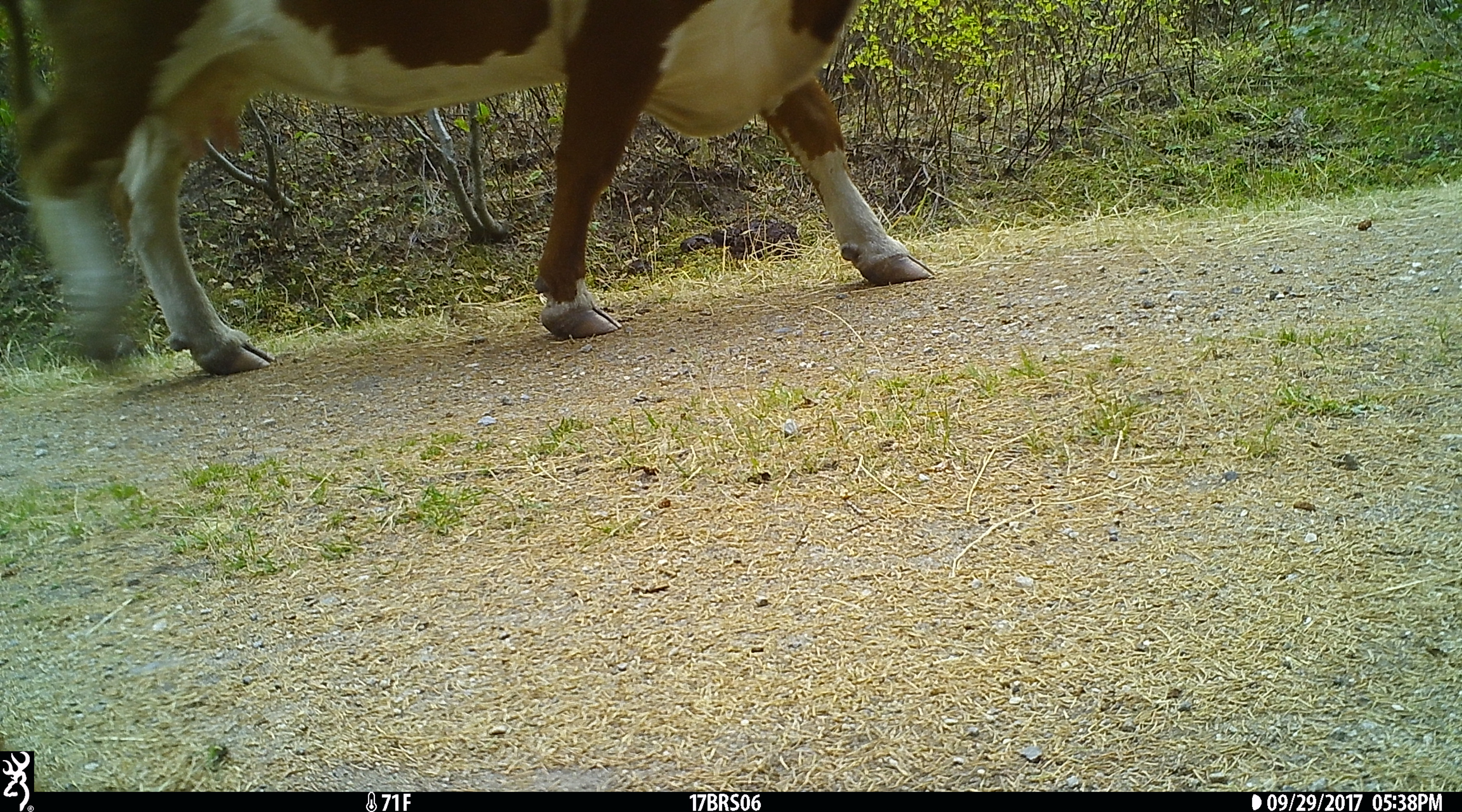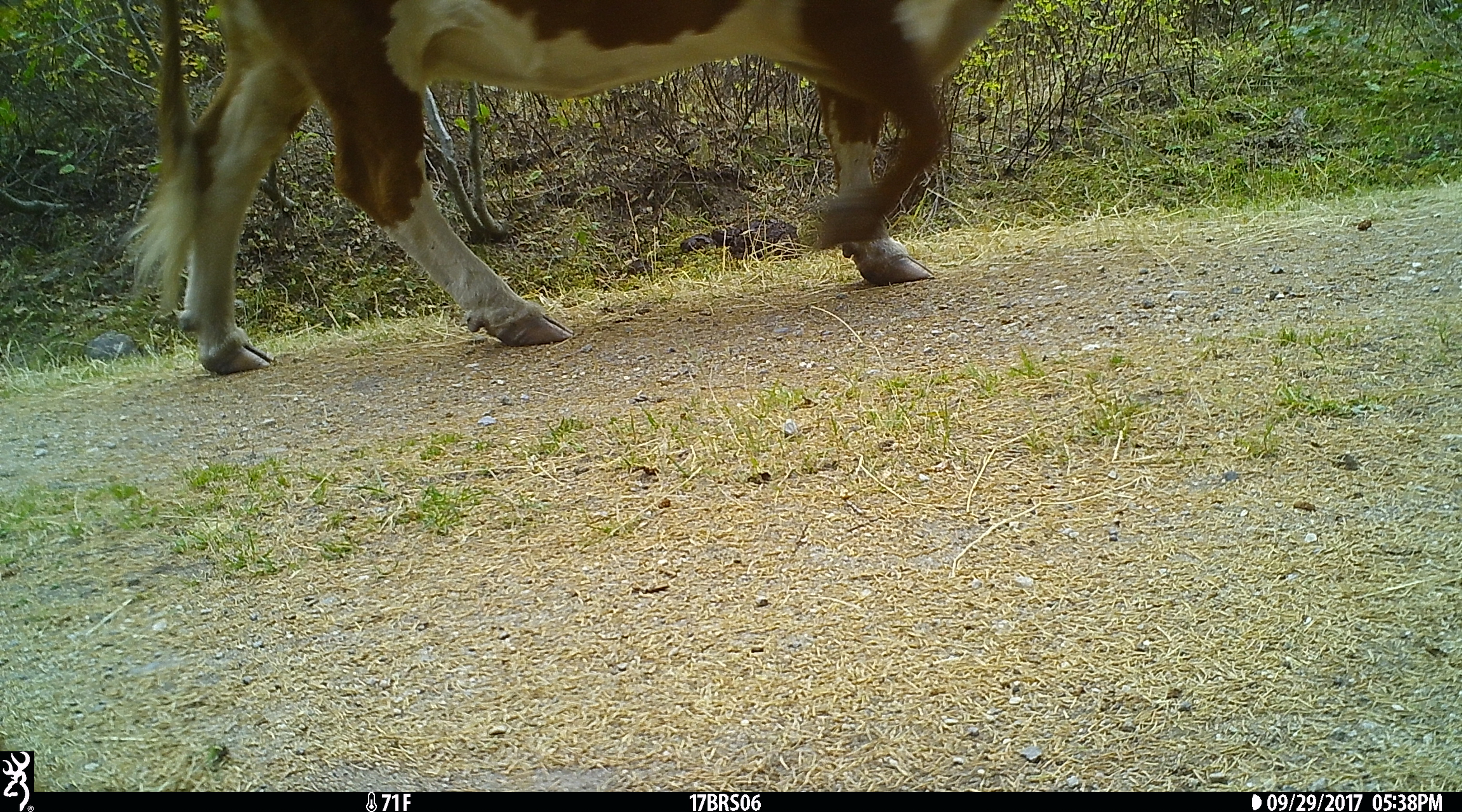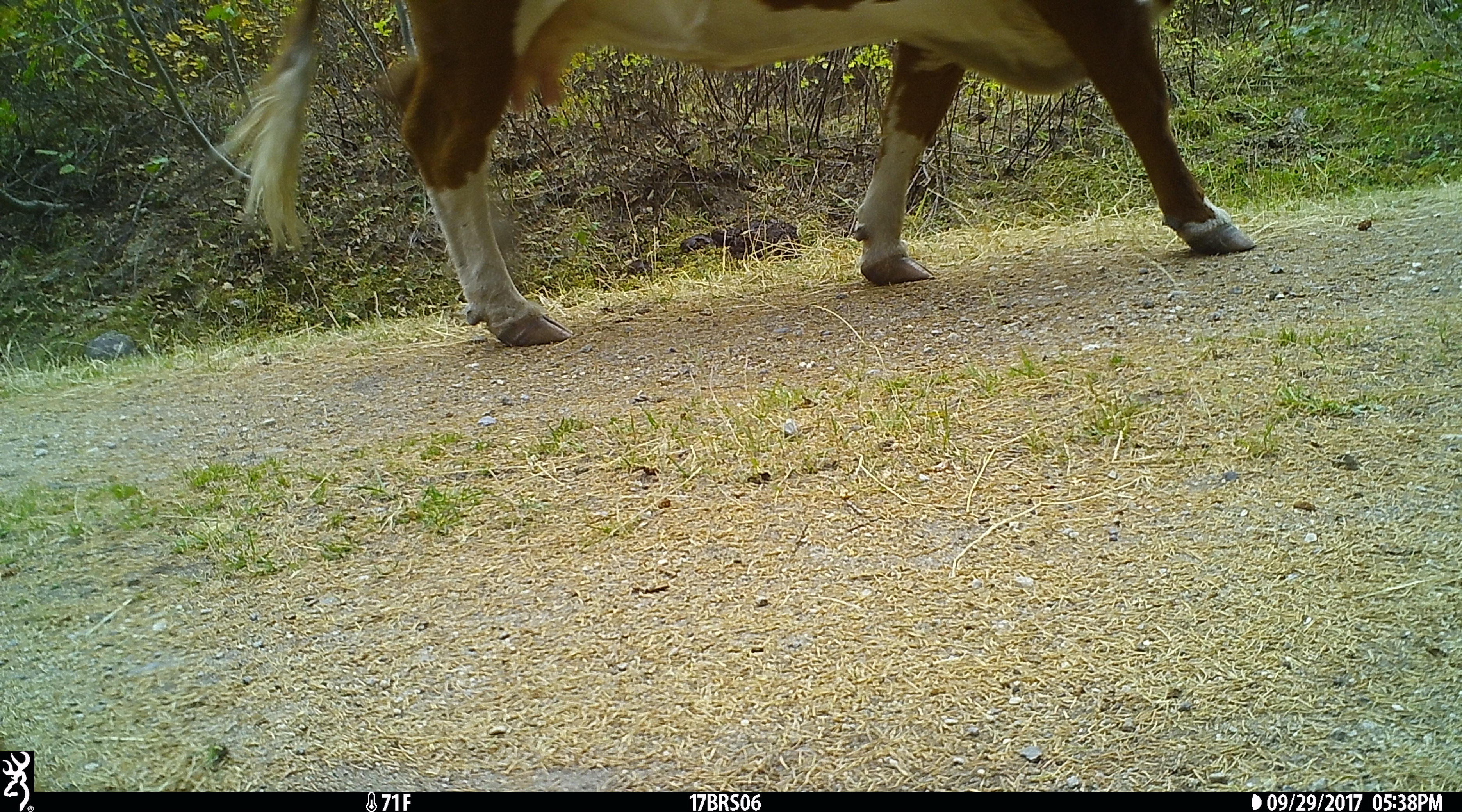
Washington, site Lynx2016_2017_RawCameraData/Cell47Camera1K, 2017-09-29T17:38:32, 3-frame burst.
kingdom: Animalia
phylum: Chordata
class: Mammalia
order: Artiodactyla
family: Bovidae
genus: Bos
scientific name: Bos taurus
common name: domestic cattle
Domestic cattle (Bos taurus). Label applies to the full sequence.